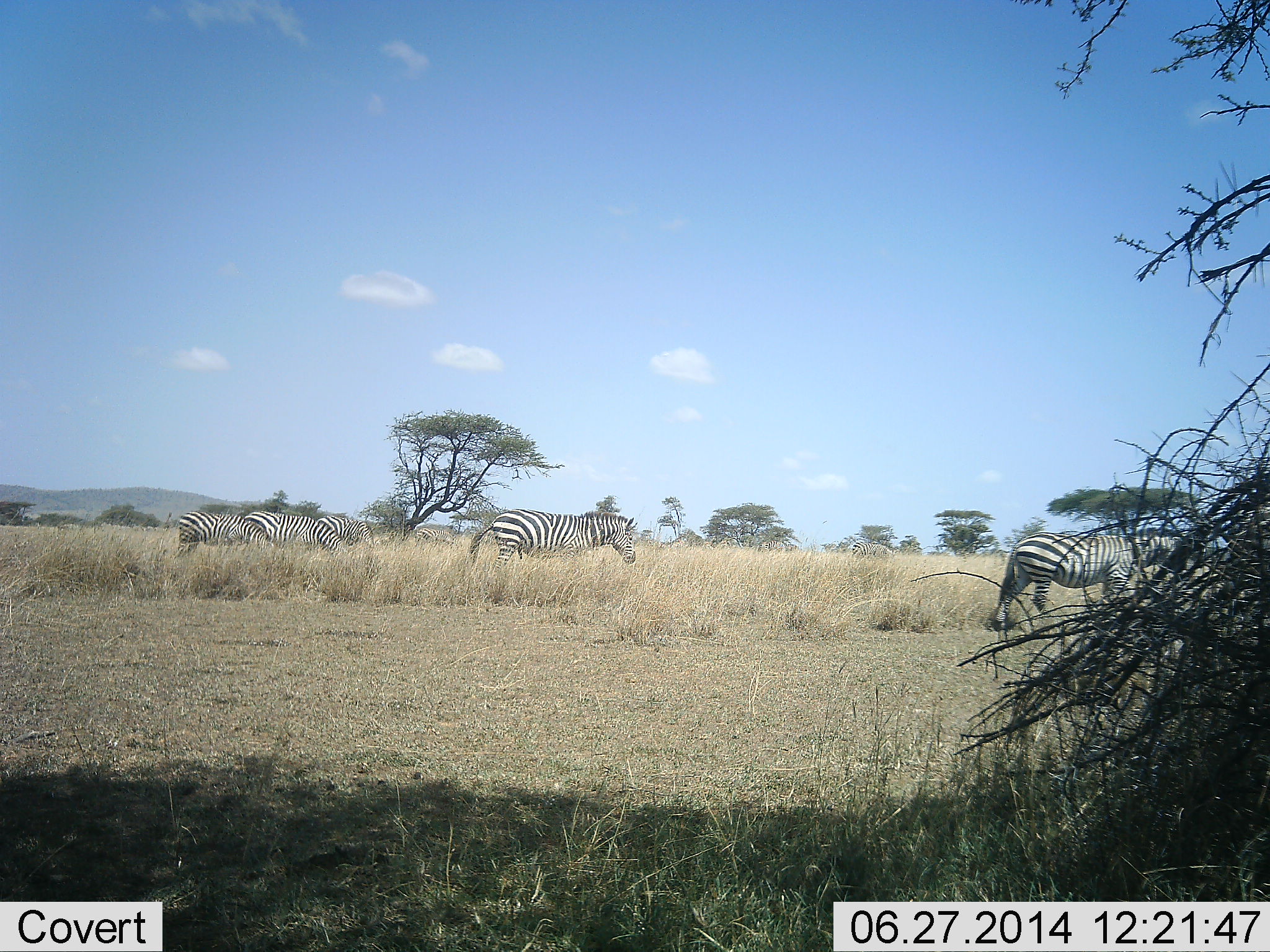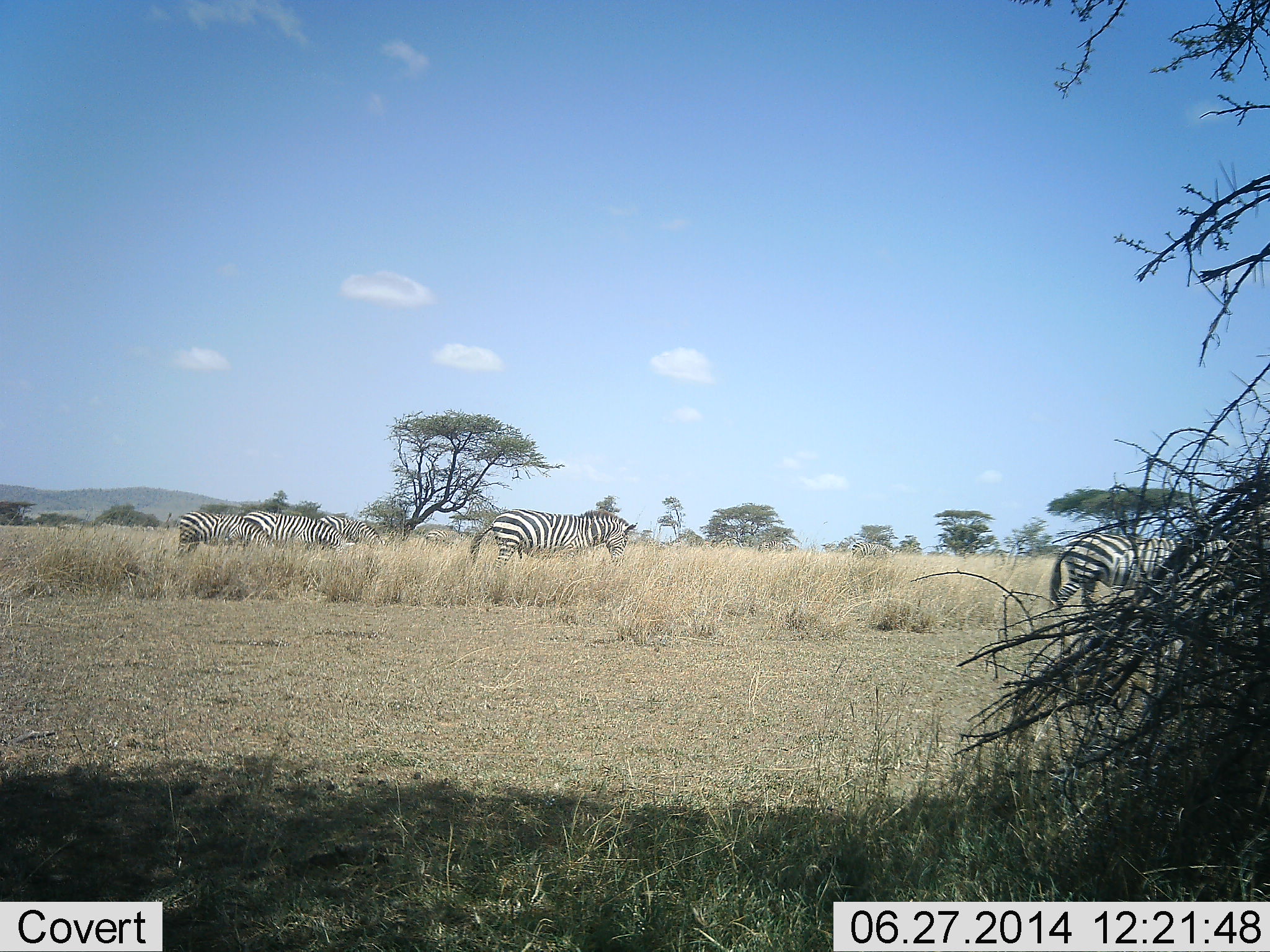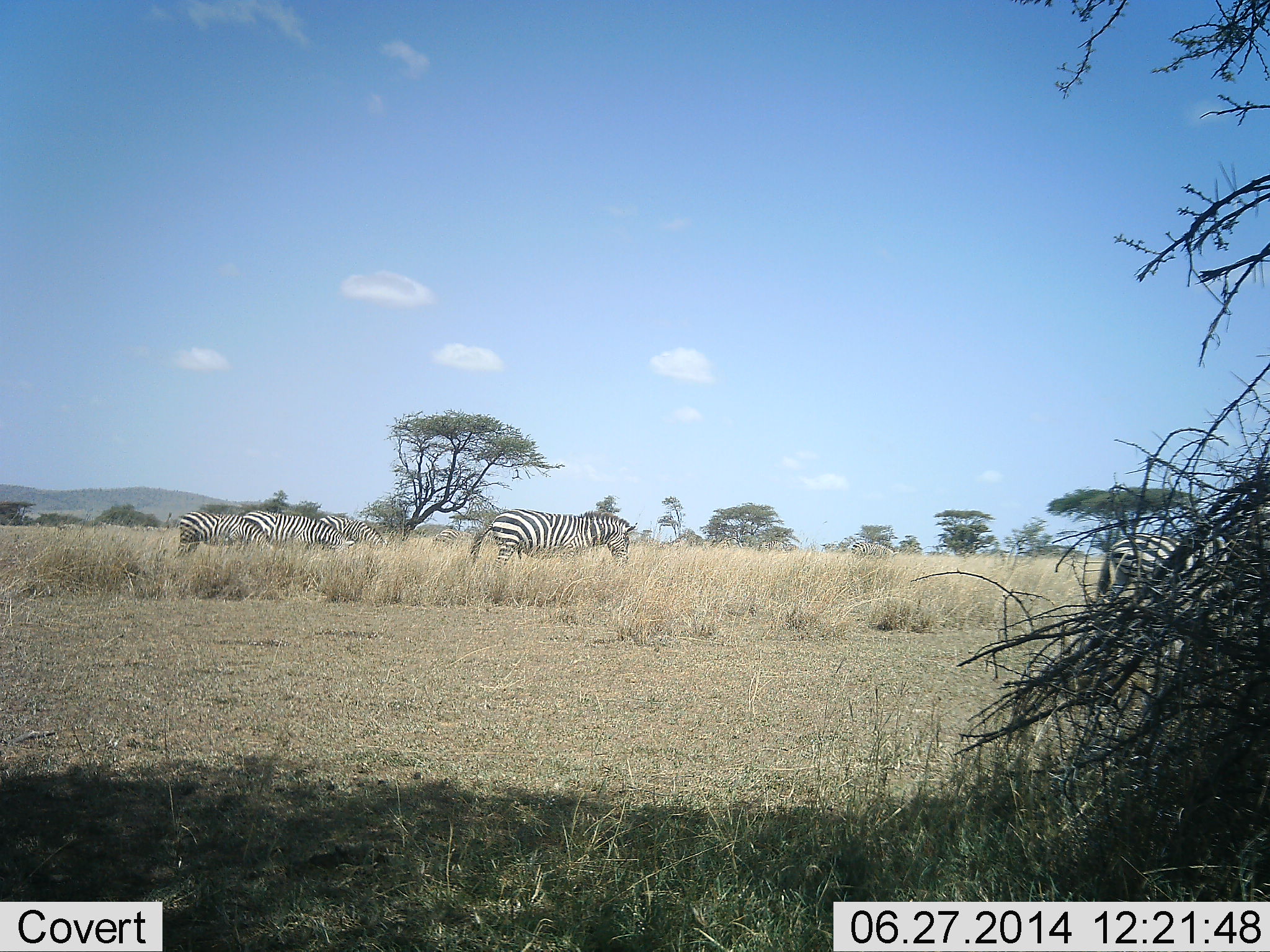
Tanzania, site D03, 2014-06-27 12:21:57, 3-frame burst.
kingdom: Animalia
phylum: Chordata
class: Mammalia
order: Perissodactyla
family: Equidae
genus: Equus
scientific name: Equus quagga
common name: plains zebra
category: zebra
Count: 6.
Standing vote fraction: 30%.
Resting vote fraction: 0%.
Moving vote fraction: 100%.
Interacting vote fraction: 0%.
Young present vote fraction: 10%.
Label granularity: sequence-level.